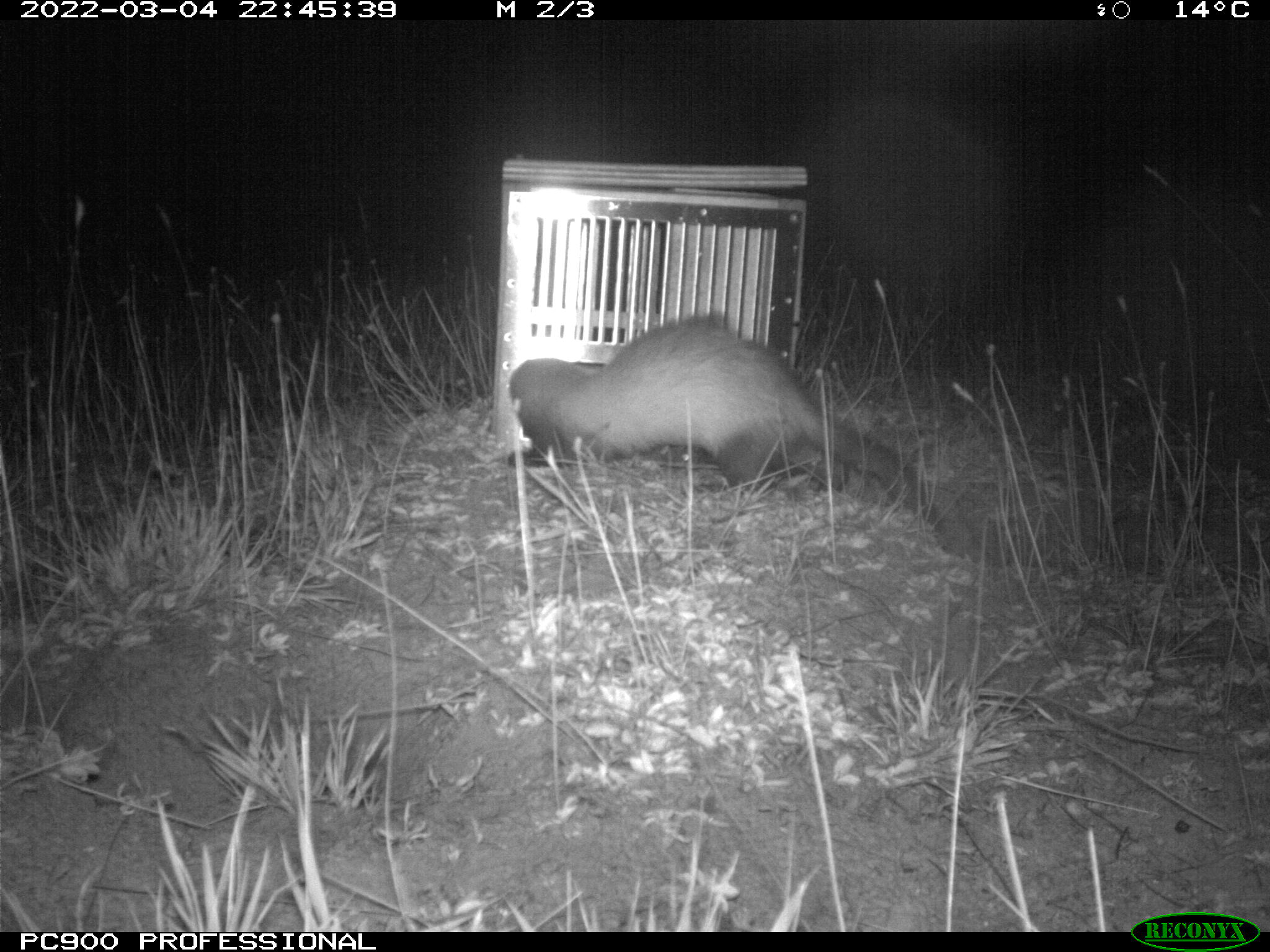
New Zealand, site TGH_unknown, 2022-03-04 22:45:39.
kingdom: Animalia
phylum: Chordata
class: Mammalia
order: Carnivora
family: Mustelidae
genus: Mustela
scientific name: Mustela furo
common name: ferret